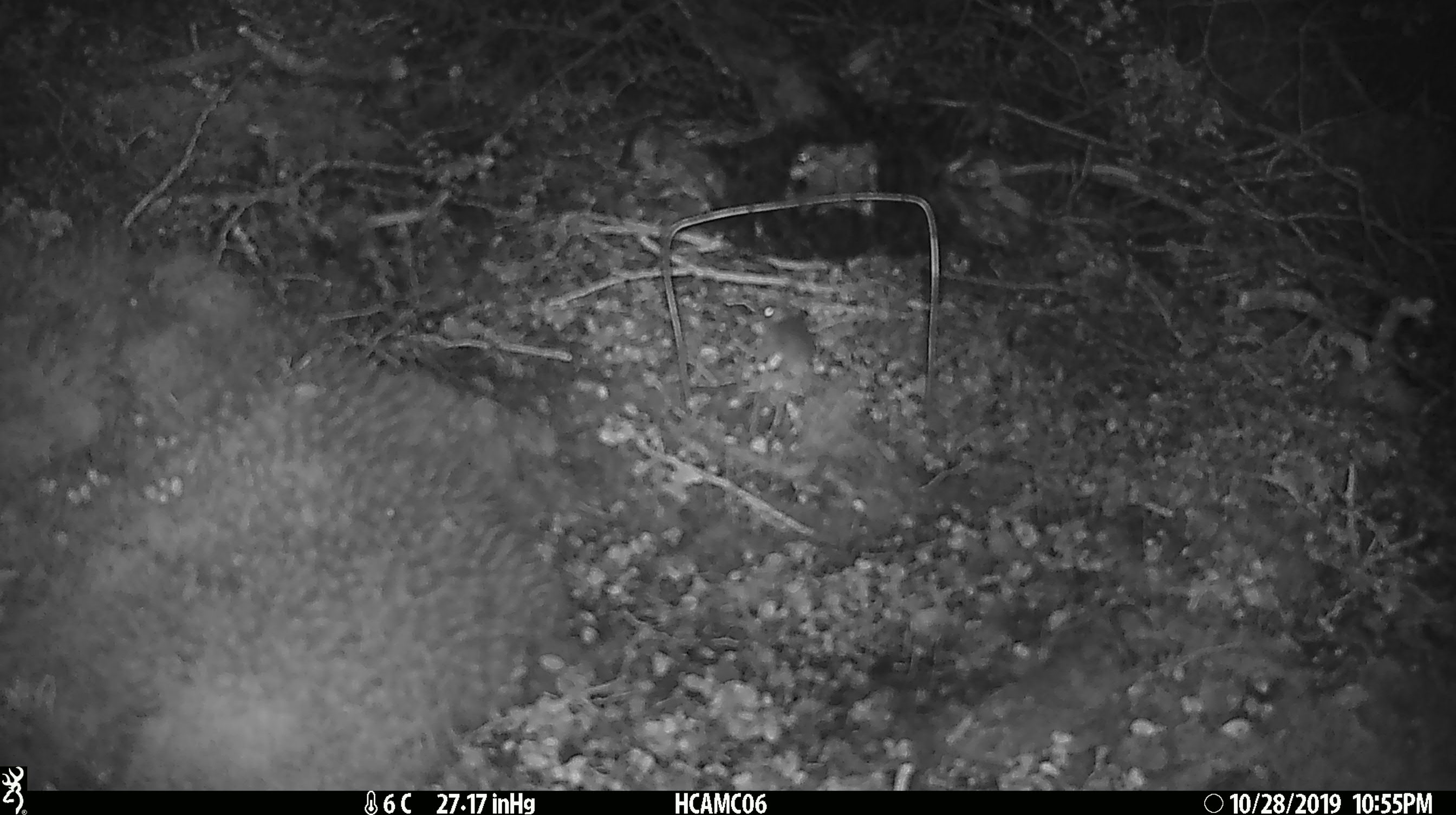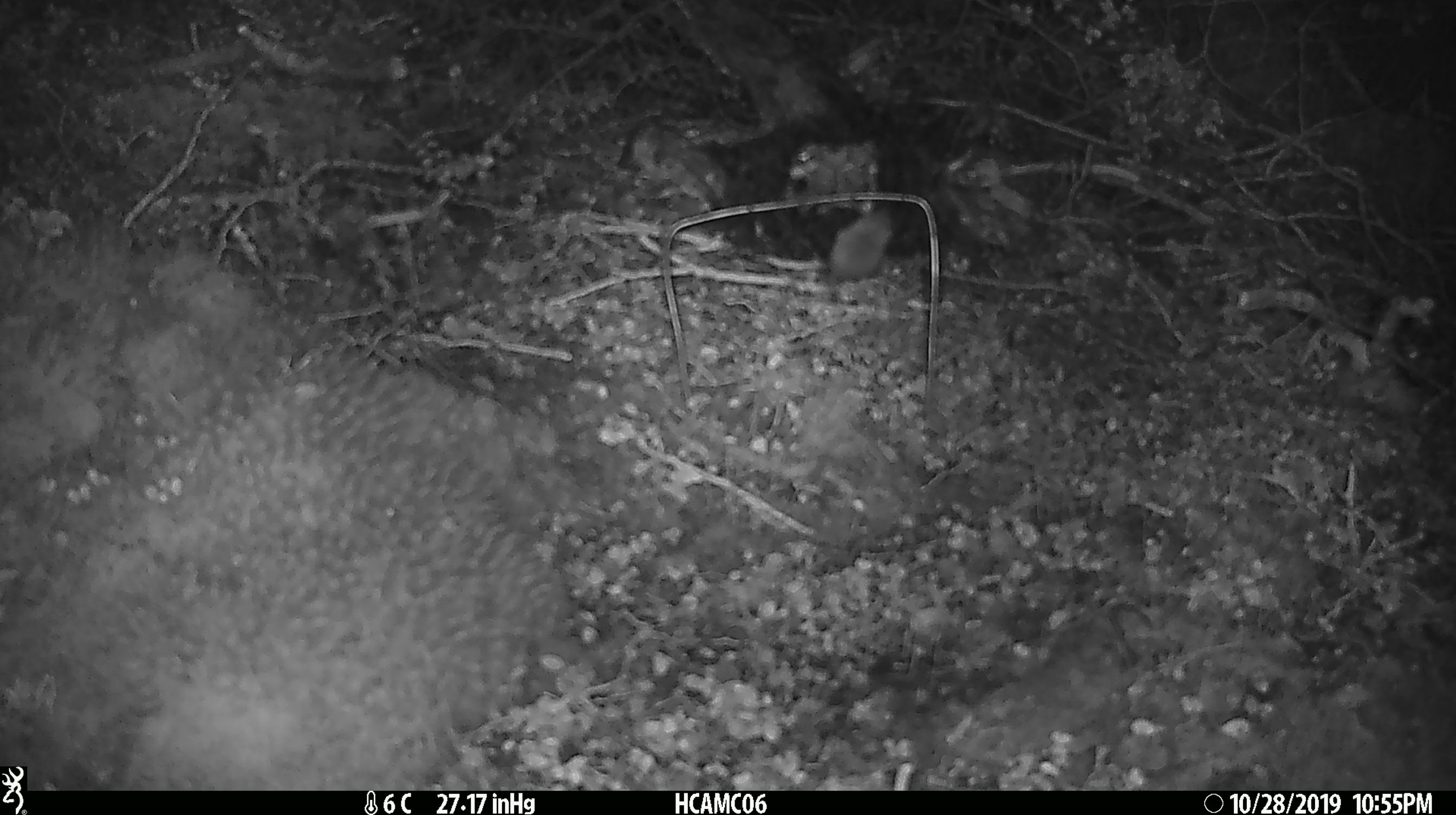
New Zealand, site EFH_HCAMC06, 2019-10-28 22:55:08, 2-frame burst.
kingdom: Animalia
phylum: Chordata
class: Mammalia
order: Rodentia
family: Muridae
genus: Mus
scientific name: Mus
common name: mouse